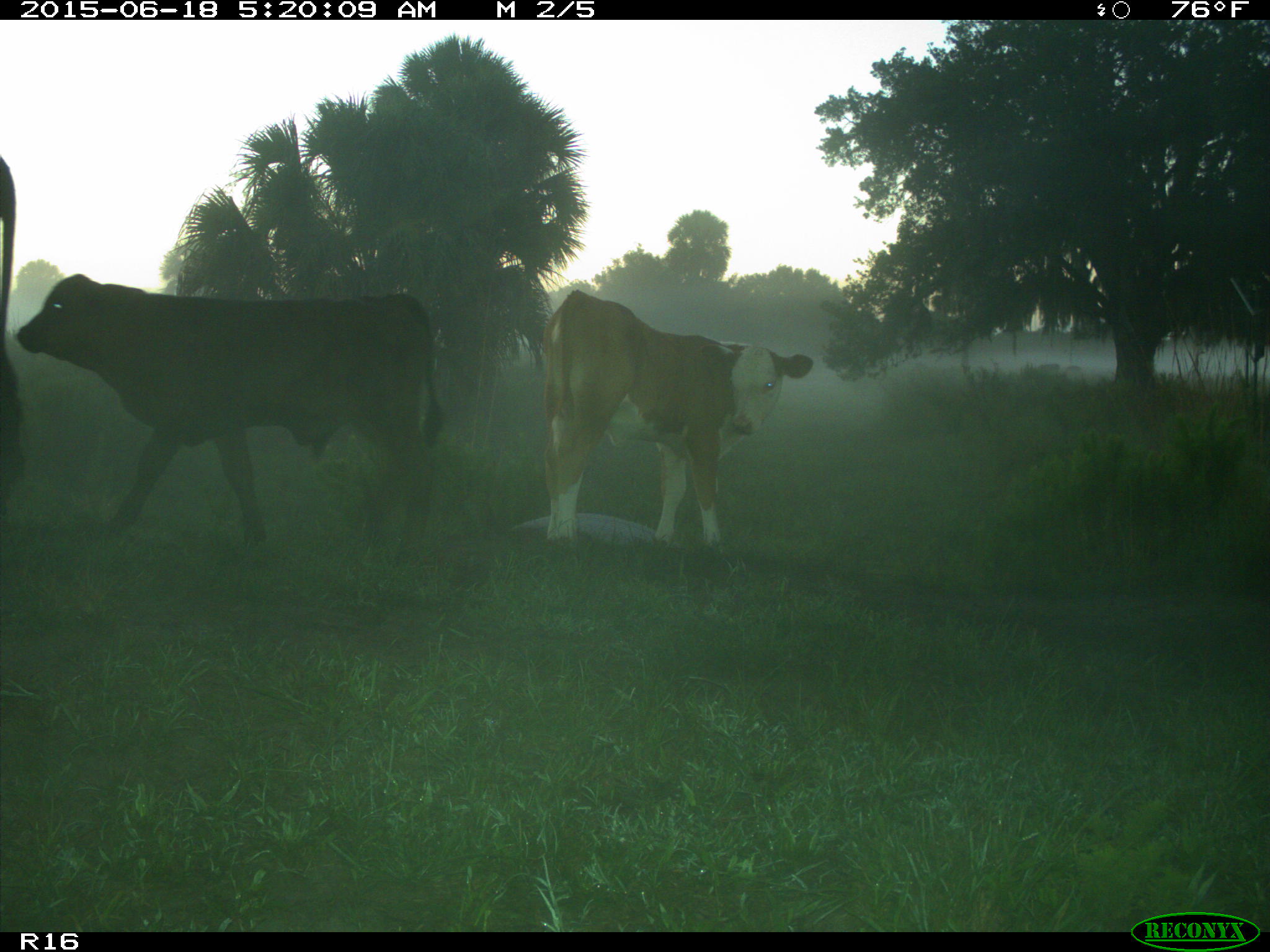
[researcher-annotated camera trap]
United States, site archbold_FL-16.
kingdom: Animalia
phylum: Chordata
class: Mammalia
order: Artiodactyla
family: Bovidae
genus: Bos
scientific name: Bos taurus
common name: domestic cow